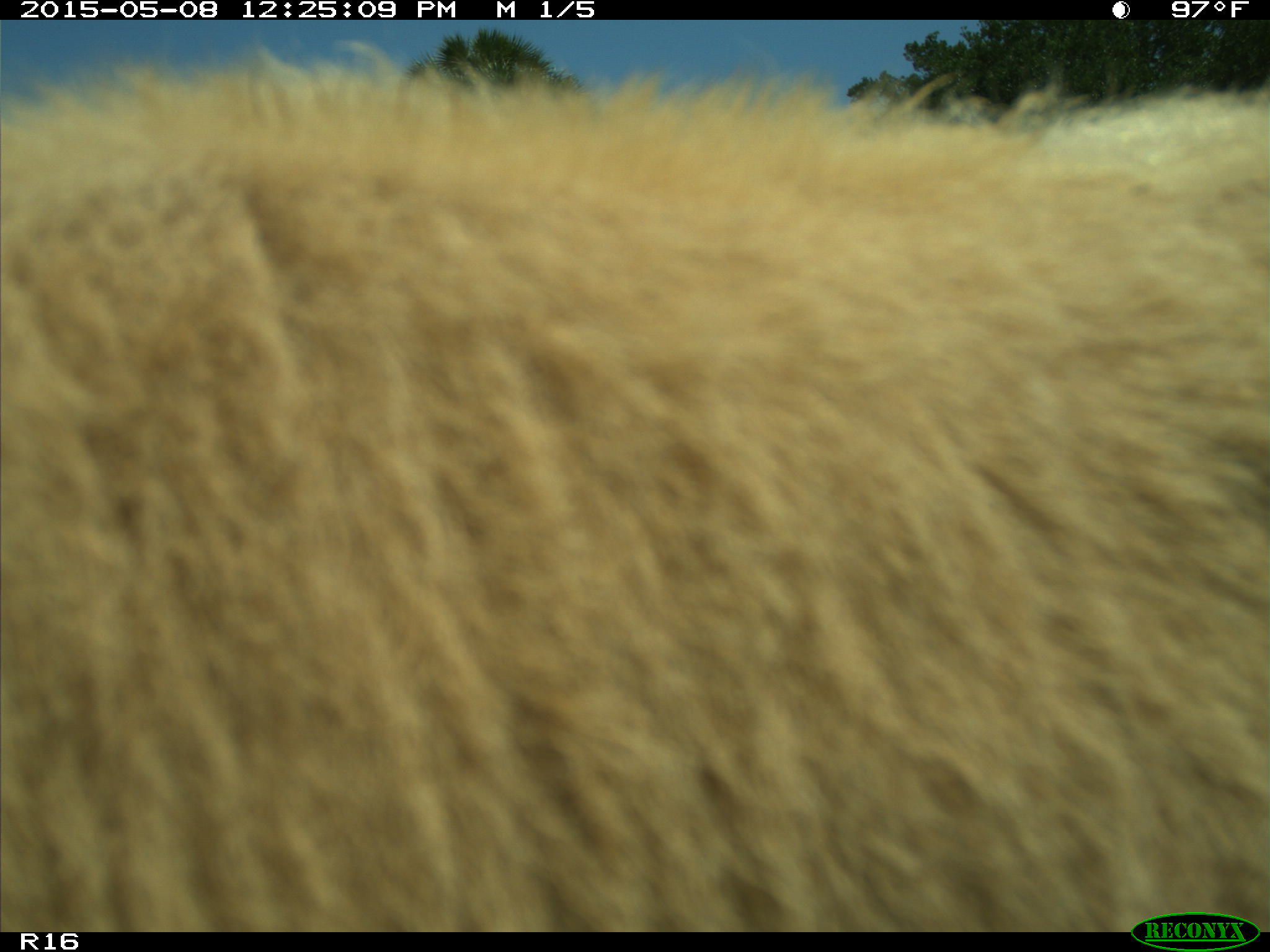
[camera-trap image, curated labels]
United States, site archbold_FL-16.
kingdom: Animalia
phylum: Chordata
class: Mammalia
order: Artiodactyla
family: Bovidae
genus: Bos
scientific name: Bos taurus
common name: domestic cow